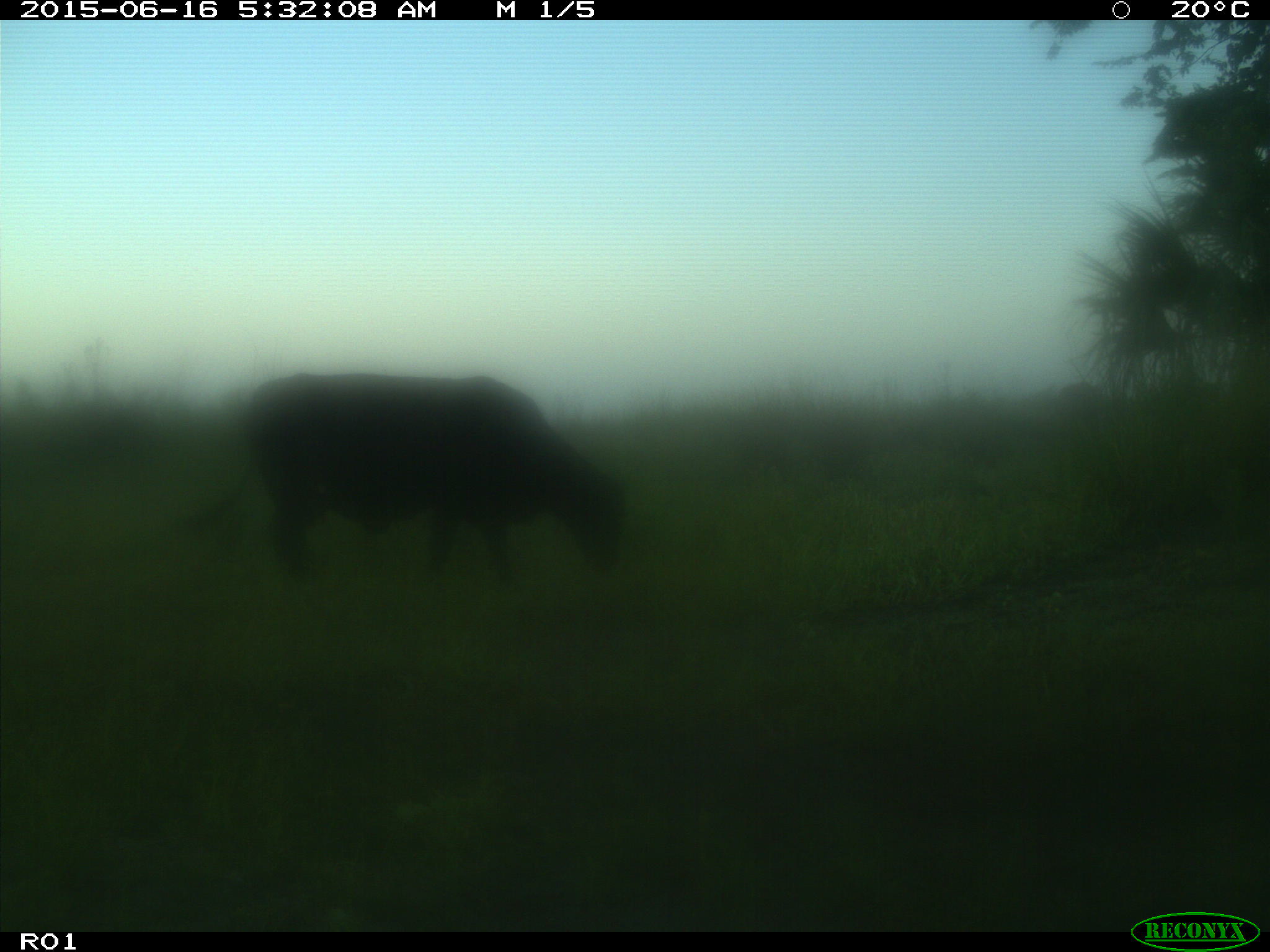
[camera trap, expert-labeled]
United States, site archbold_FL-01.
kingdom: Animalia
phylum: Chordata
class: Mammalia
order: Artiodactyla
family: Bovidae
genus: Bos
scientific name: Bos taurus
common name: domestic cow